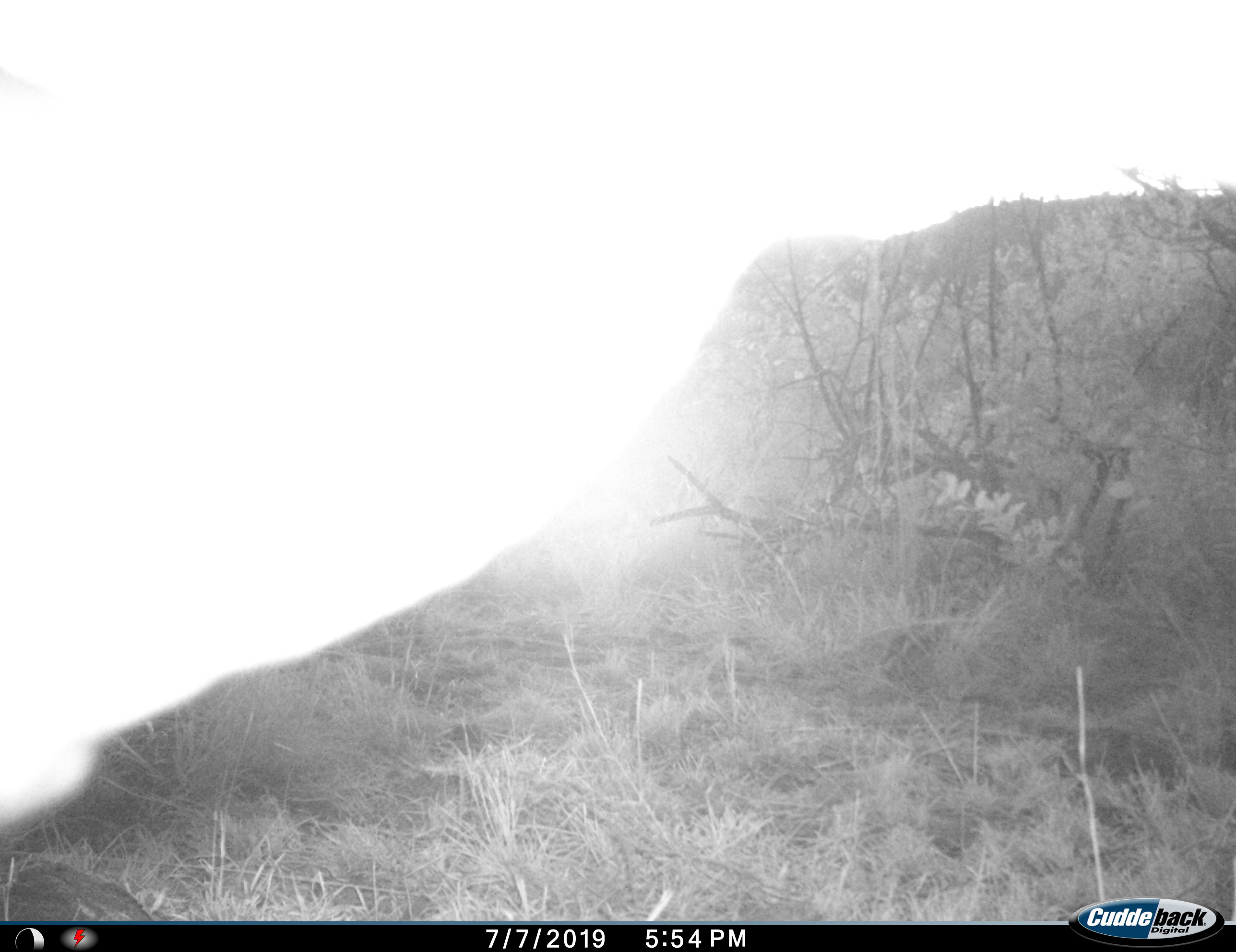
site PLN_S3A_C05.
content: unidentified animal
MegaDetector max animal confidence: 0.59